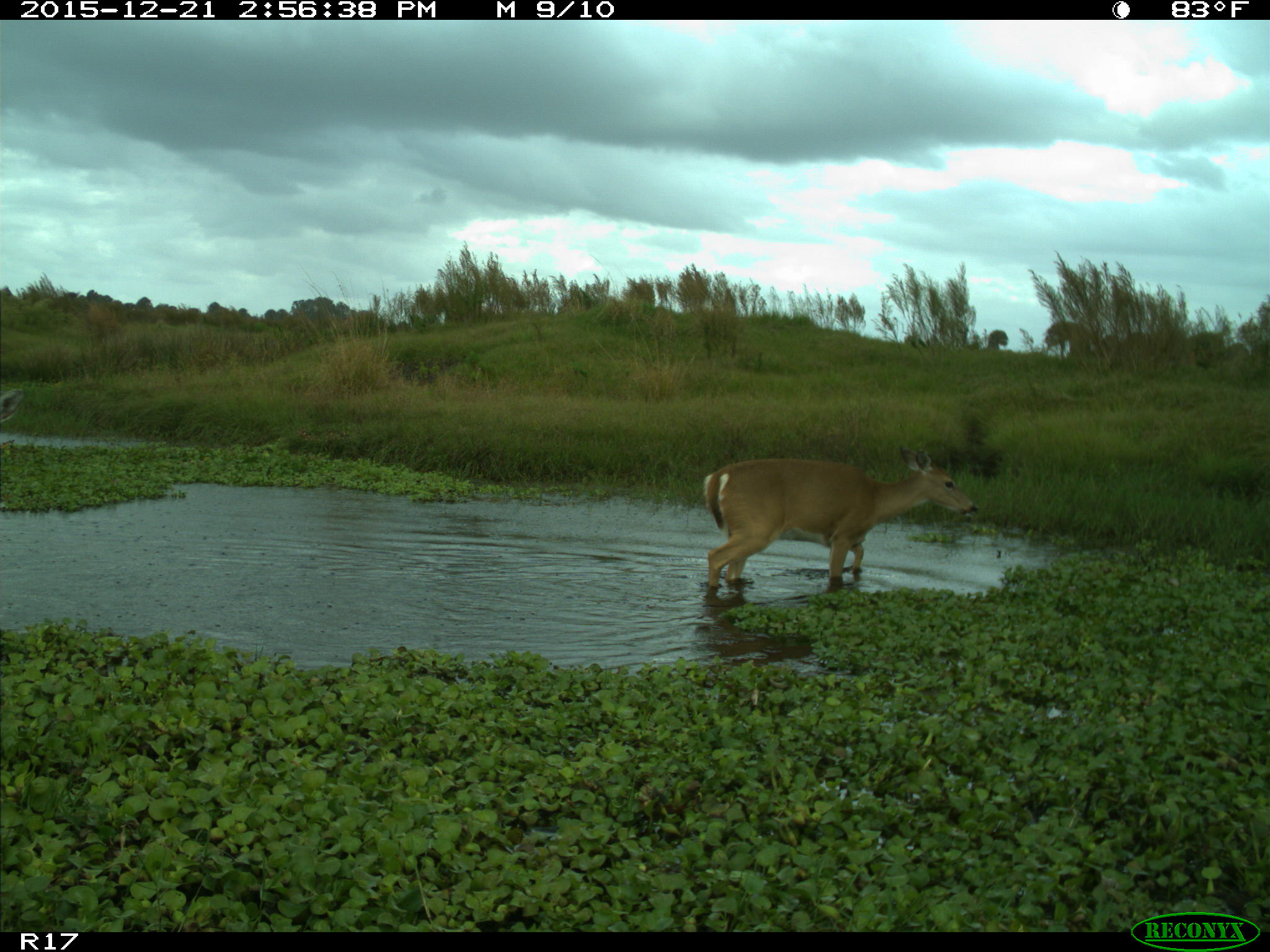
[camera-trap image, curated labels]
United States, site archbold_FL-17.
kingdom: Animalia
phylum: Chordata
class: Mammalia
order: Artiodactyla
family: Cervidae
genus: Odocoileus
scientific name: Odocoileus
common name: deer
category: unidentified deer